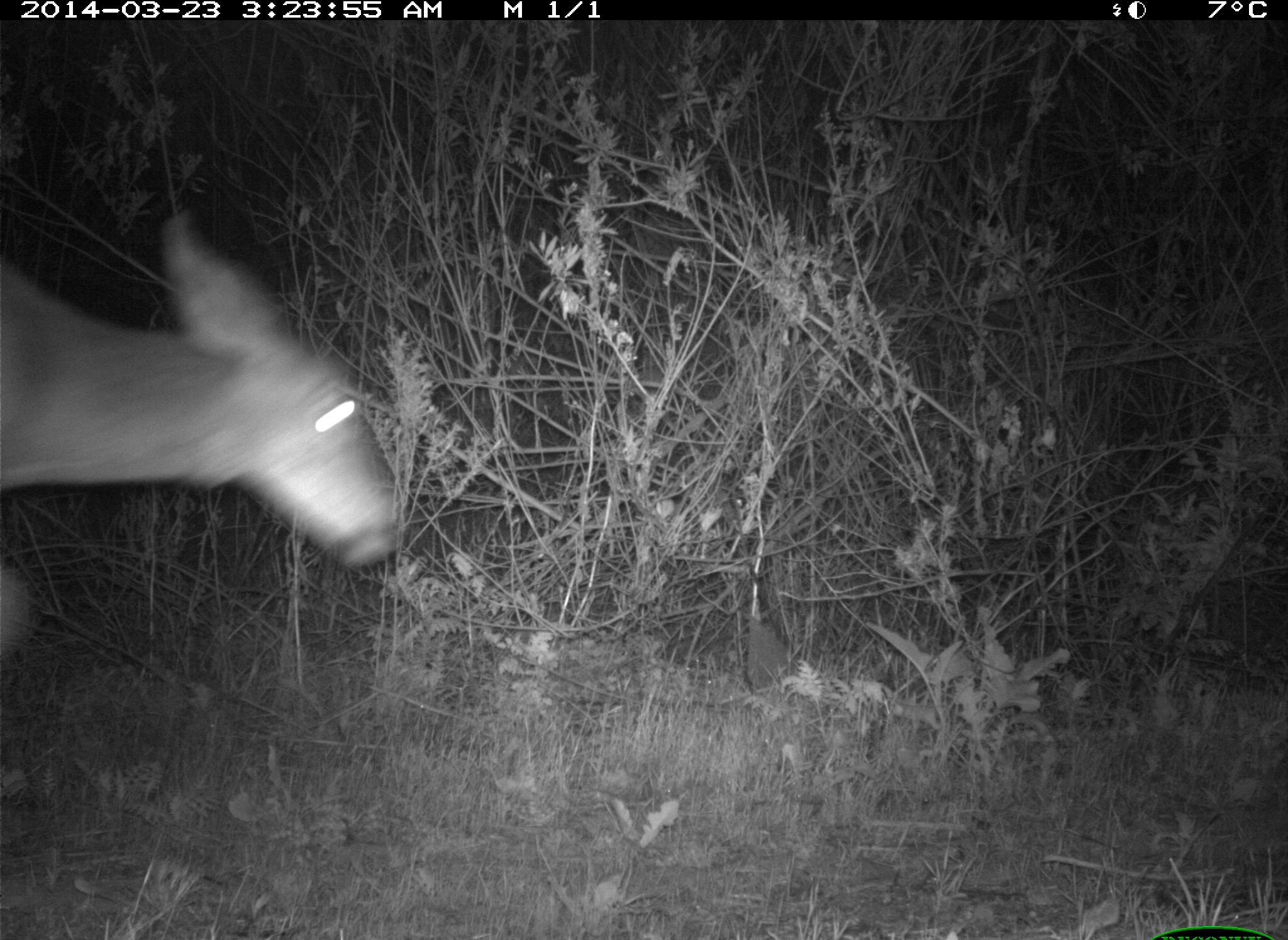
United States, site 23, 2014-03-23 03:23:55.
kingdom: Animalia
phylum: Chordata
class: Mammalia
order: Artiodactyla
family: Cervidae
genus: Odocoileus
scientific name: Odocoileus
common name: deer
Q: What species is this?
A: Deer (Odocoileus).